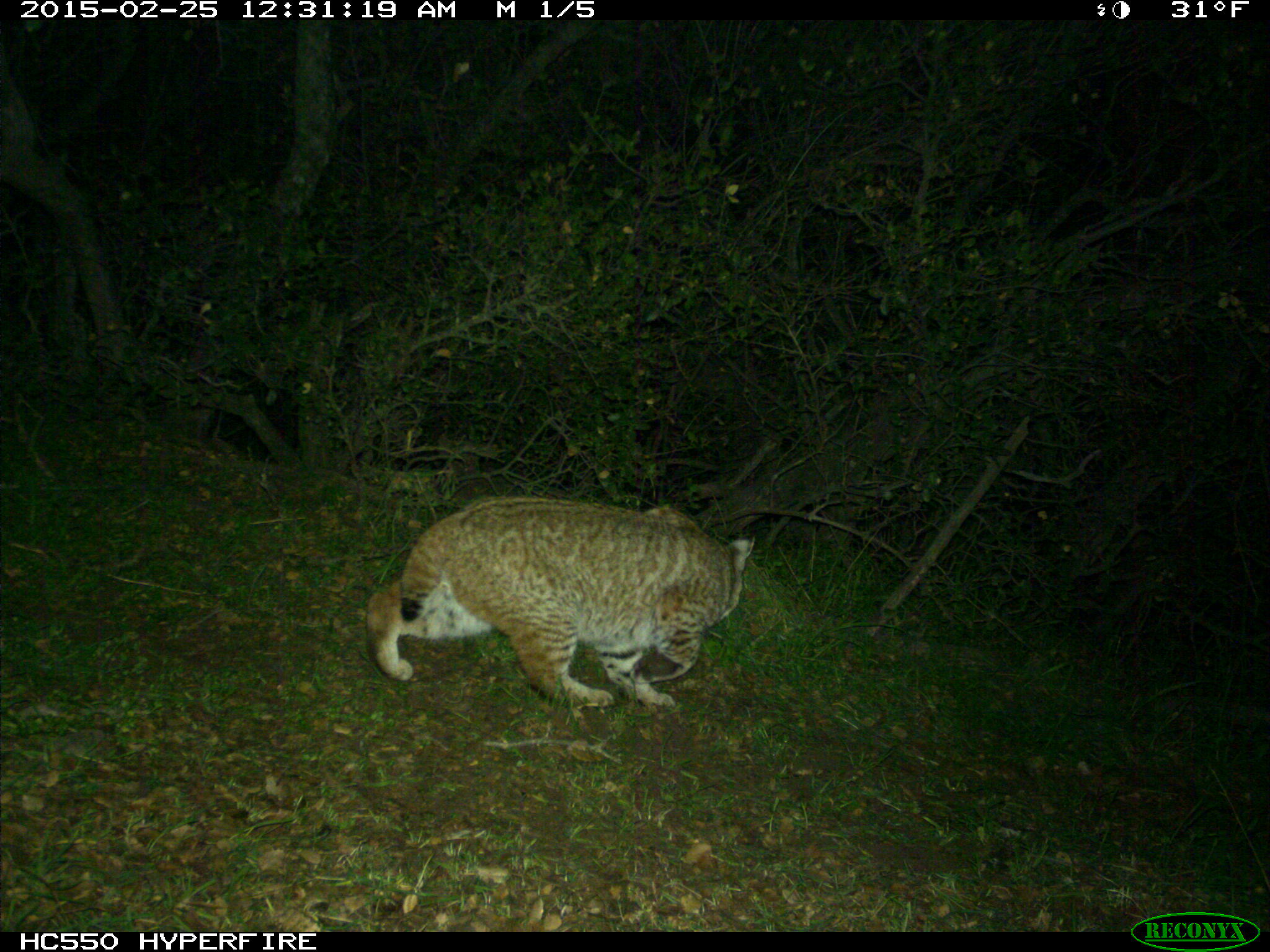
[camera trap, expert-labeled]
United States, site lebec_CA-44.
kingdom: Animalia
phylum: Chordata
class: Mammalia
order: Carnivora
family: Felidae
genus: Lynx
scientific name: Lynx rufus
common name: bobcat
Lynx rufus (bobcat).